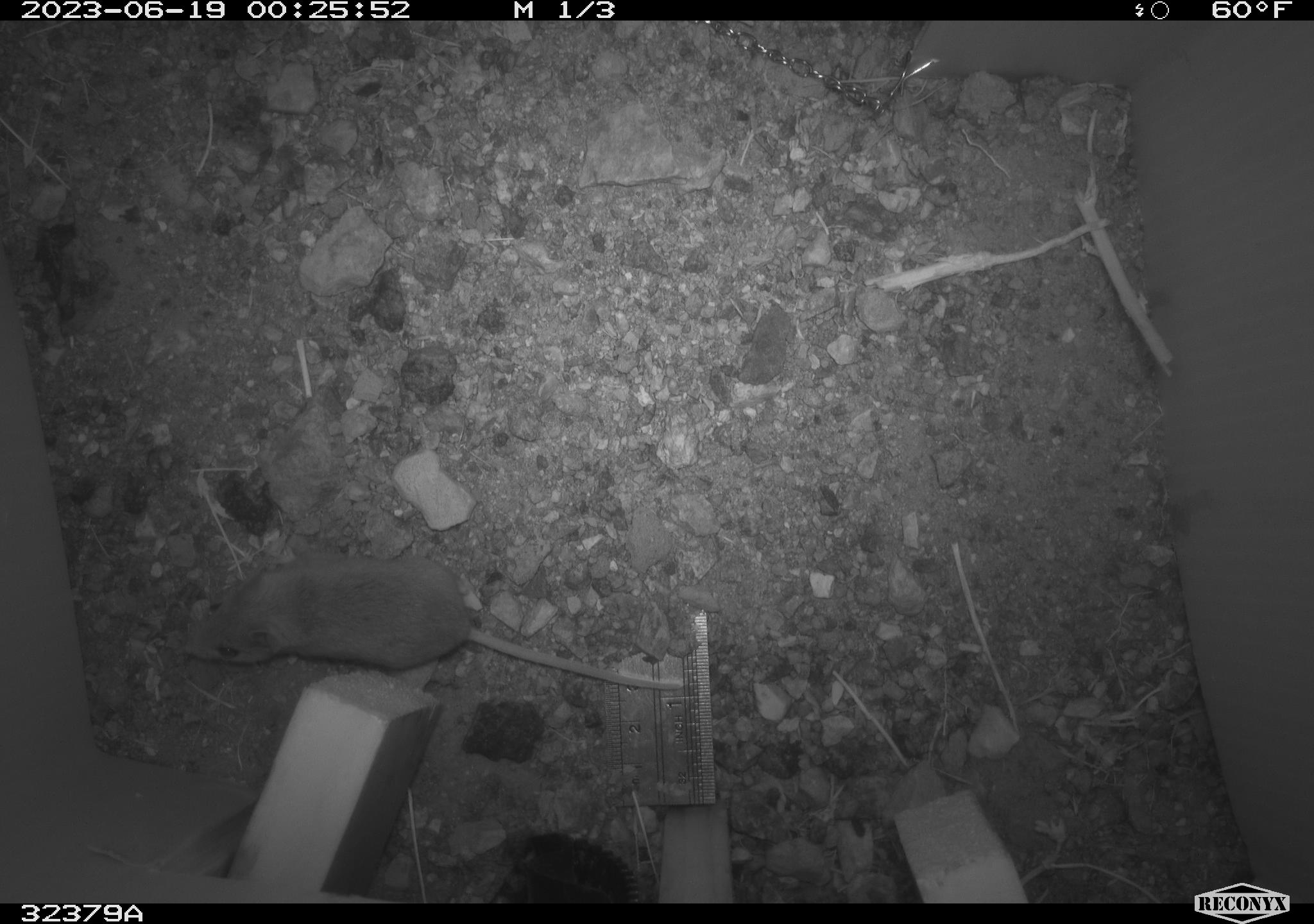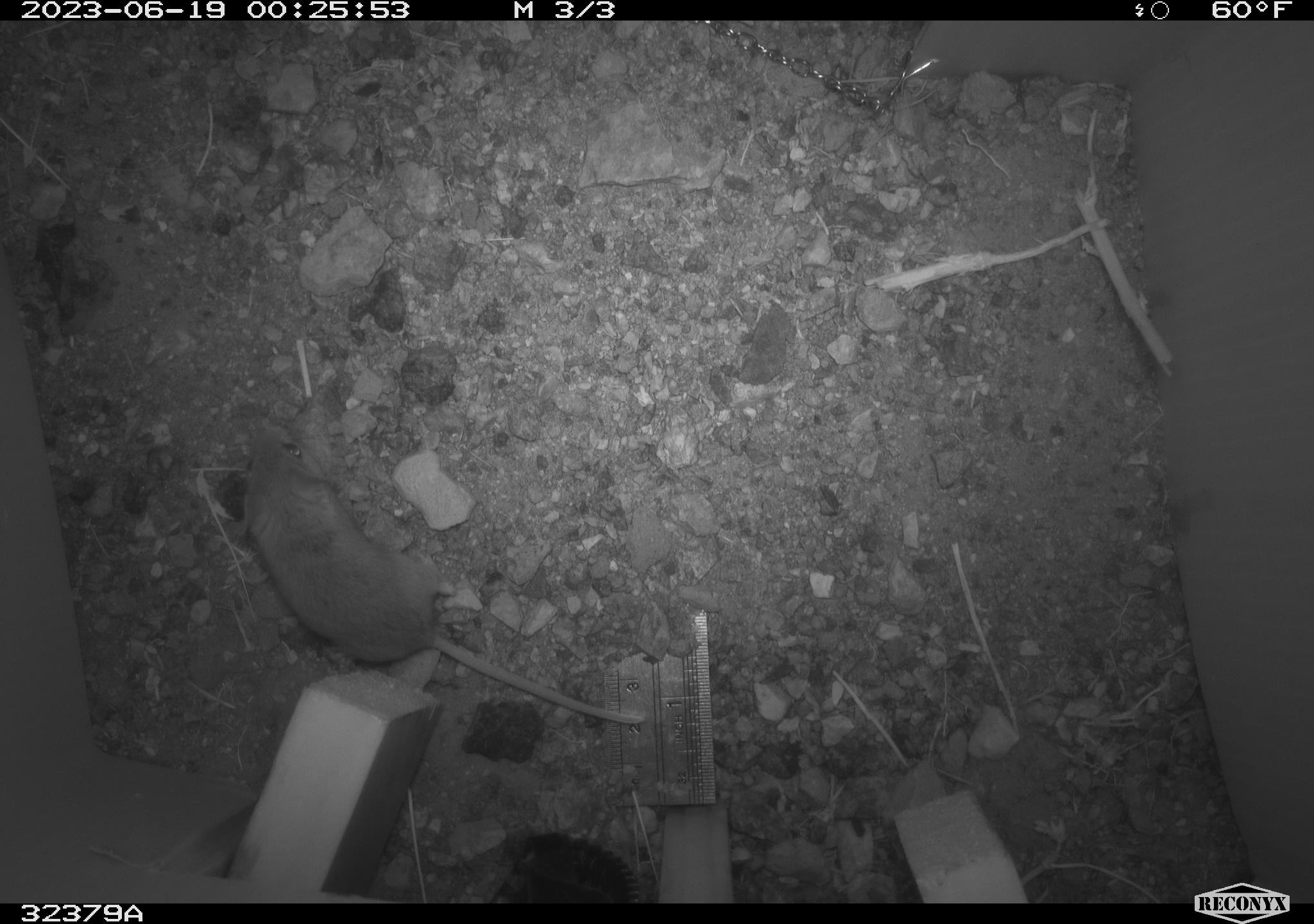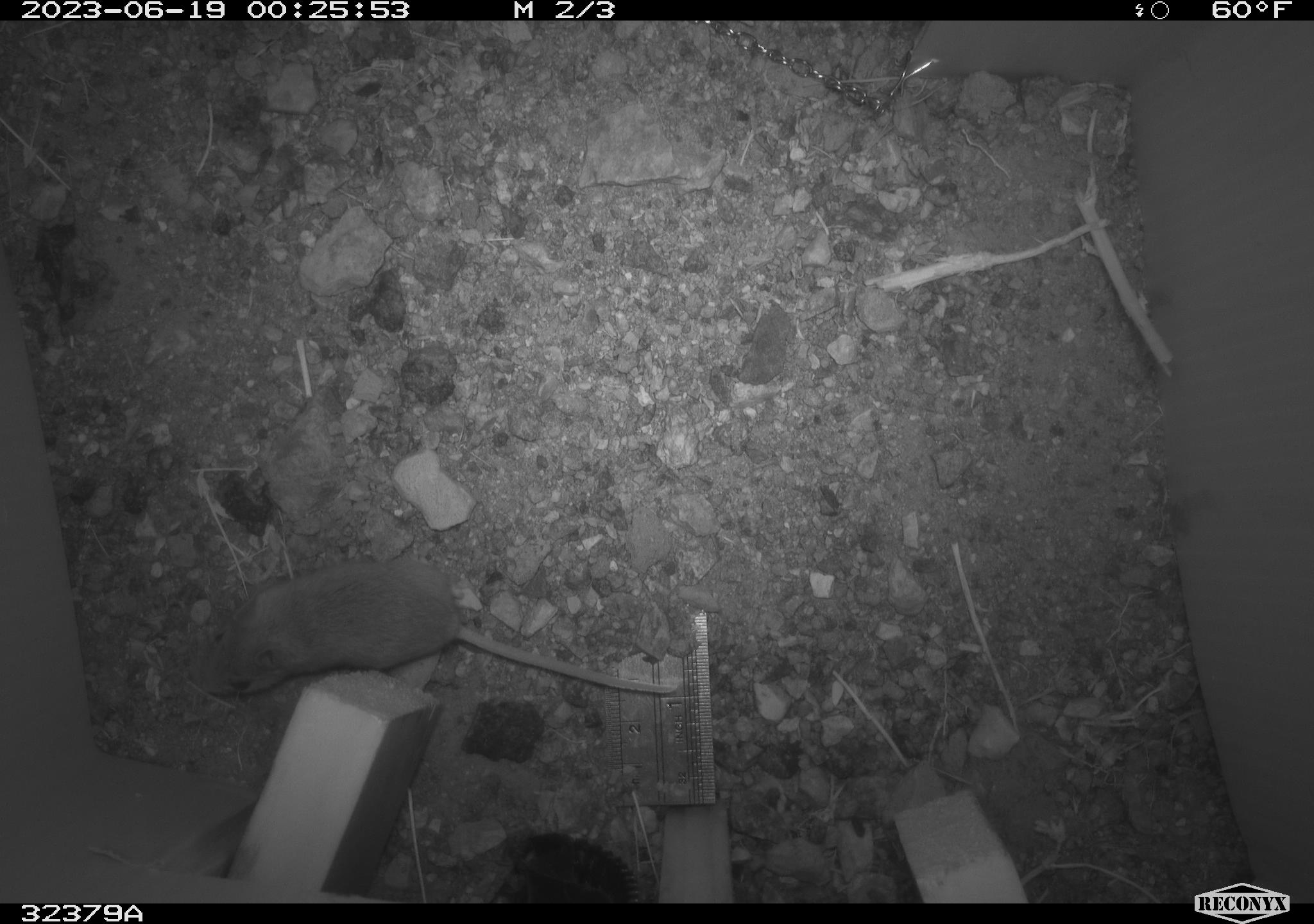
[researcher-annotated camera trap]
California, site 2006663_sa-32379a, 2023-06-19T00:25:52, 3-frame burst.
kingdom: Animalia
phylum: Chordata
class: Mammalia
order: Rodentia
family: Cricetidae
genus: Peromyscus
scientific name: Peromyscus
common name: deer mice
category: peromyscus species